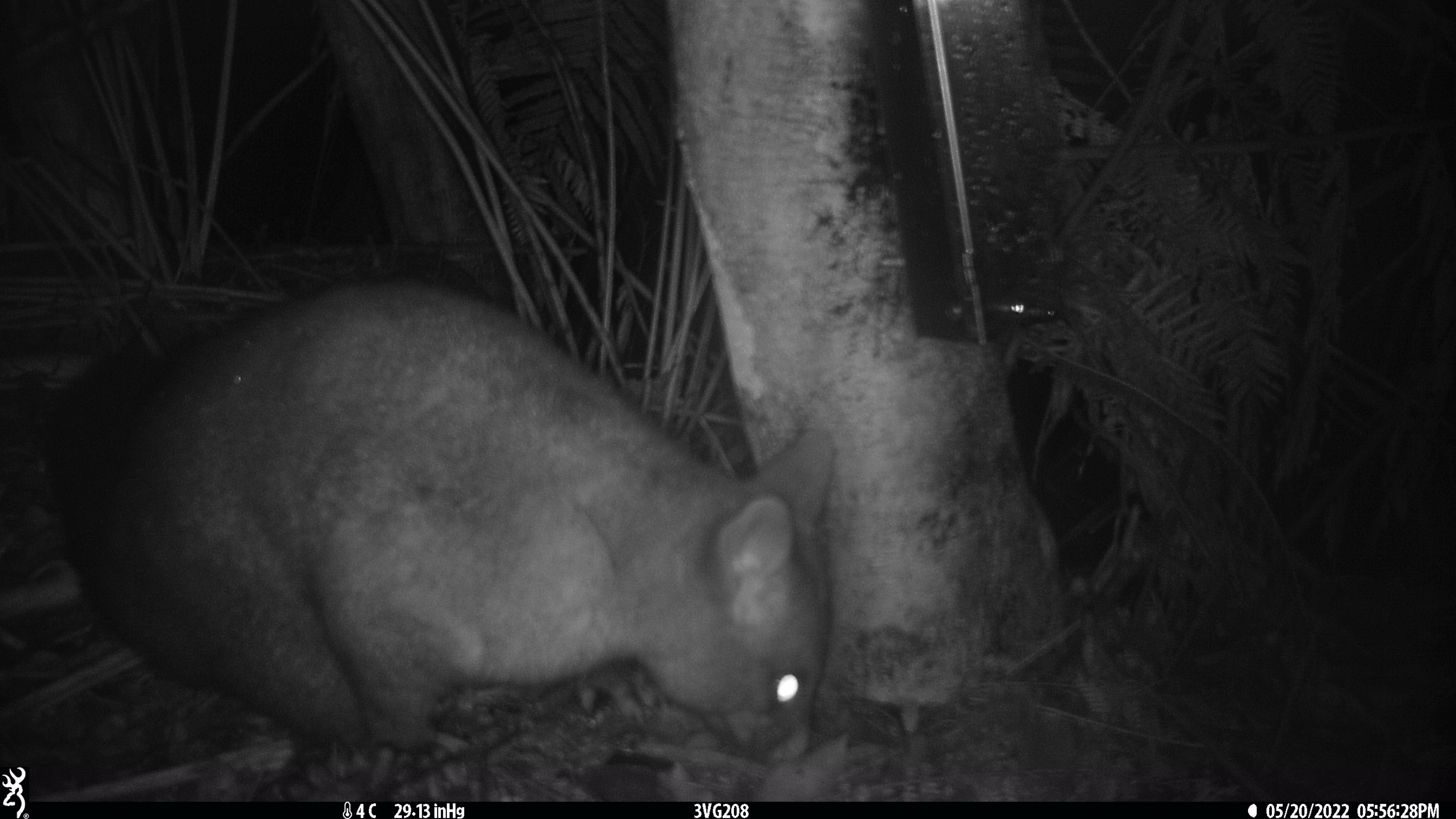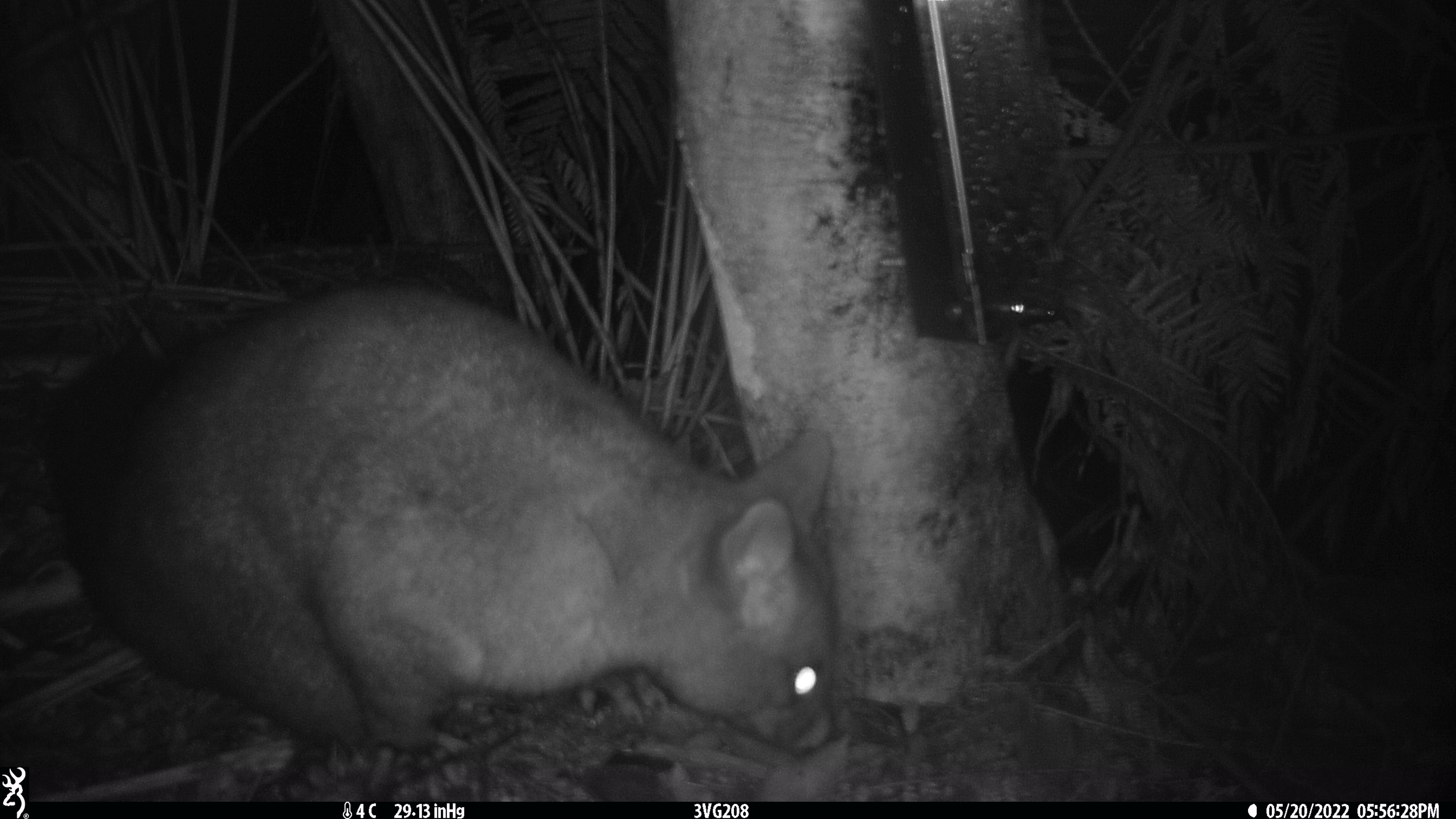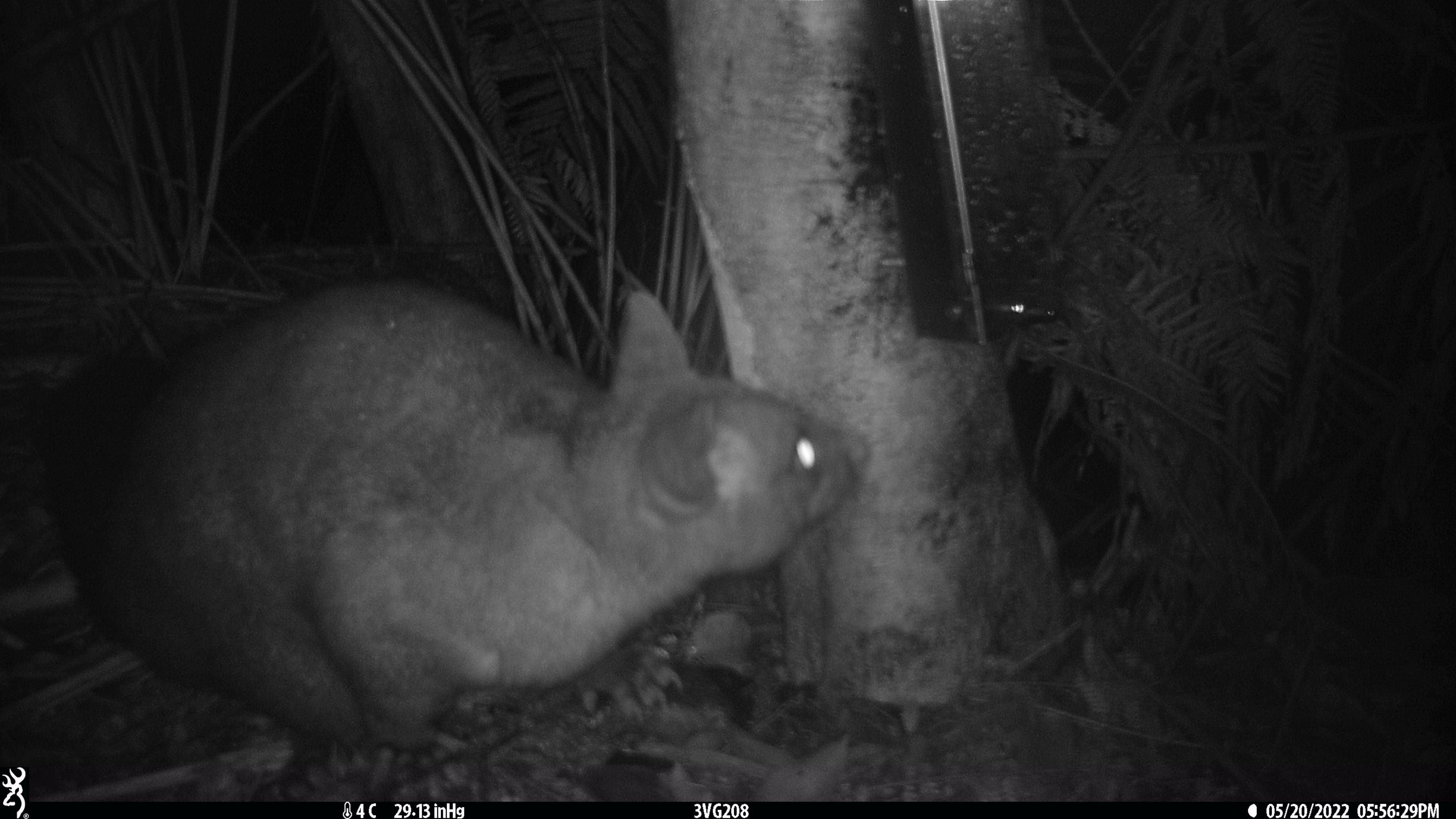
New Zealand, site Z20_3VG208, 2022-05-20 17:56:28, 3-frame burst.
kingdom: Animalia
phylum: Chordata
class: Mammalia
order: Diprotodontia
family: Phalangeridae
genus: Trichosurus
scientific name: Trichosurus vulpecula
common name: common brushtail possum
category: possum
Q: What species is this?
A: Possum (common brushtail possum) (Trichosurus vulpecula).